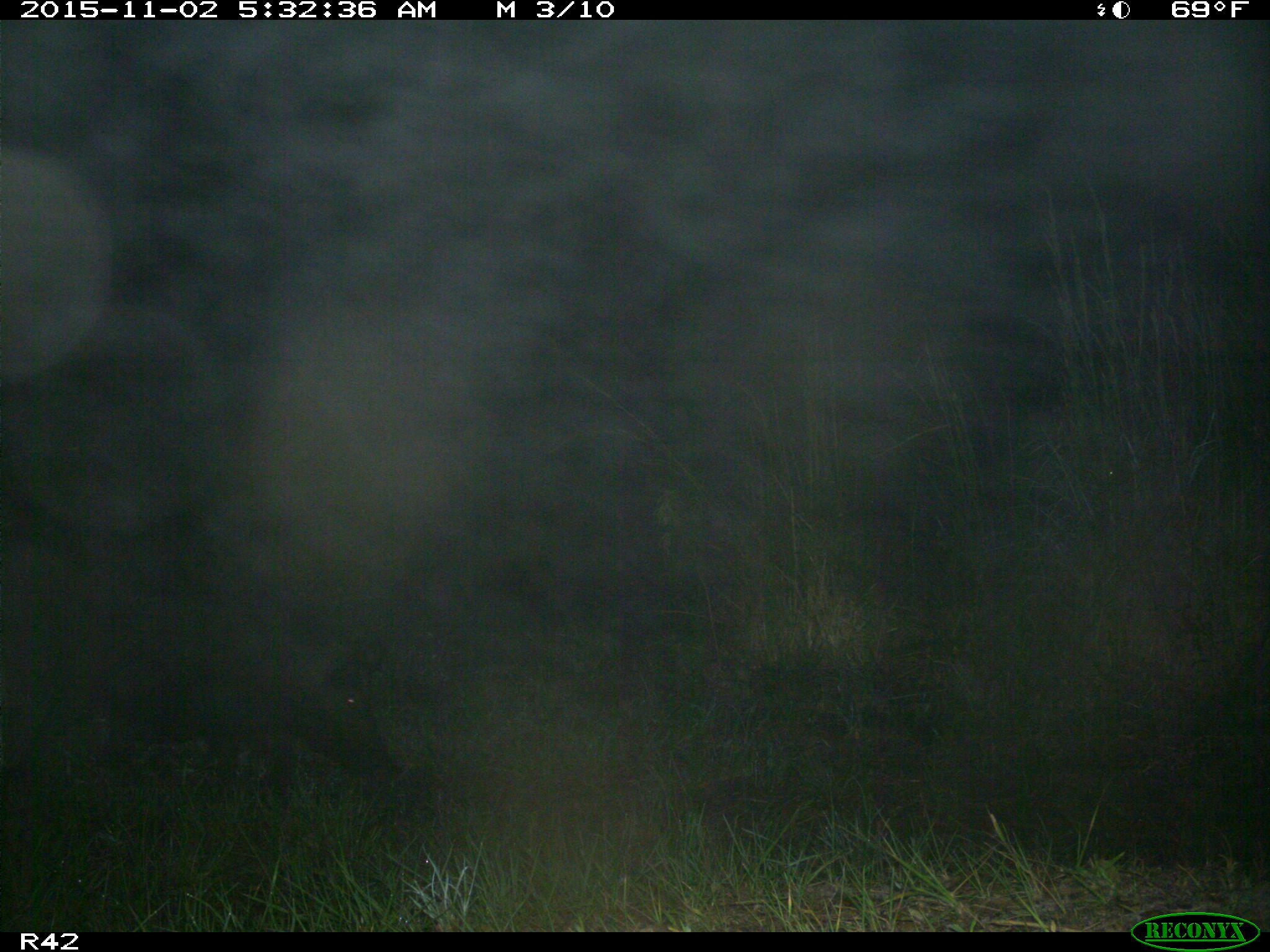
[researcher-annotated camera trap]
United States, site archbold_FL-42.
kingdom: Animalia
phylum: Chordata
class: Mammalia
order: Artiodactyla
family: Suidae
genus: Sus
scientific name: Sus scrofa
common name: wild boar